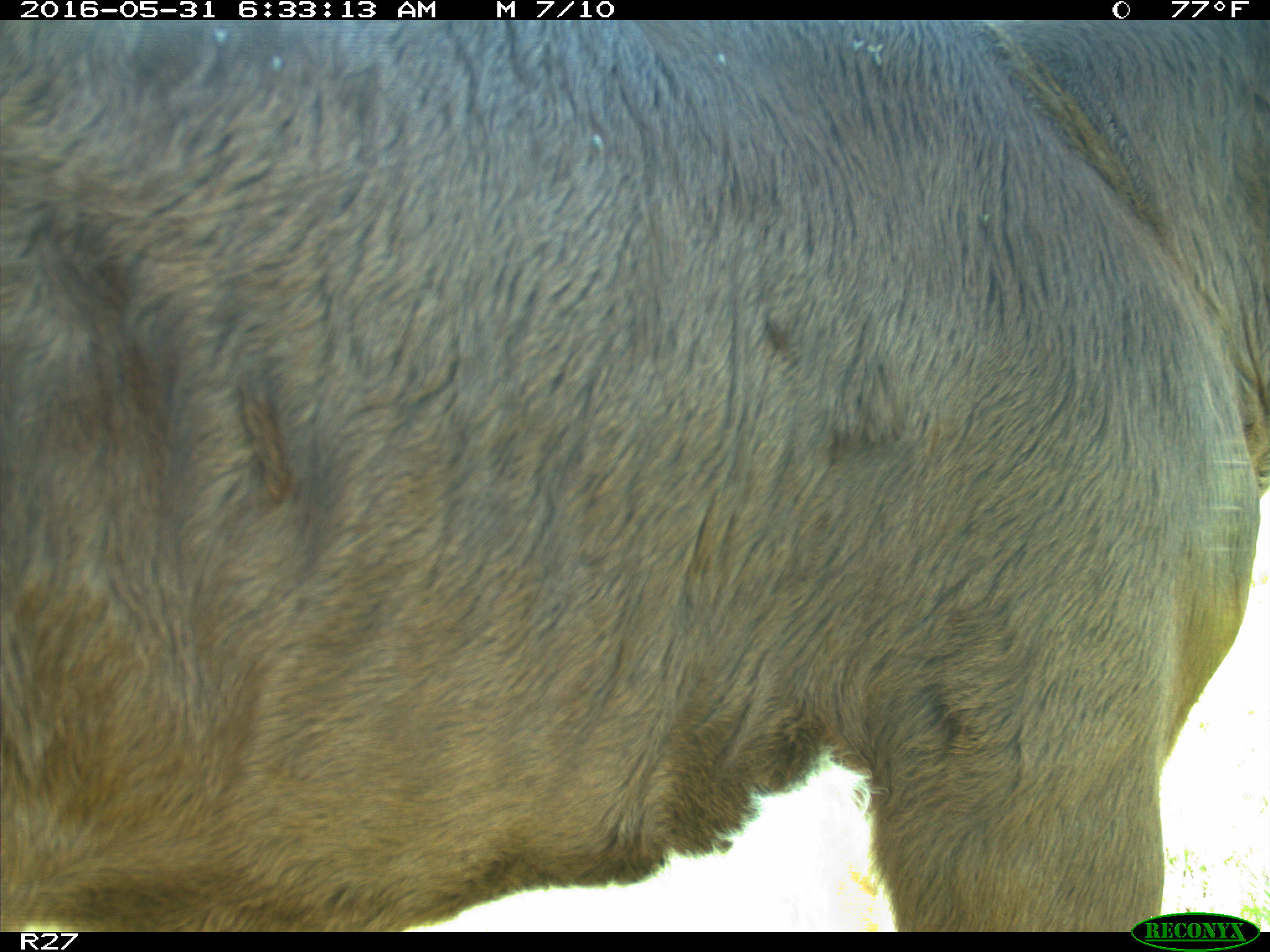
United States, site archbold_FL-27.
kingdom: Animalia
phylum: Chordata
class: Mammalia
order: Artiodactyla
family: Bovidae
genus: Bos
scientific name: Bos taurus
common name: domestic cow